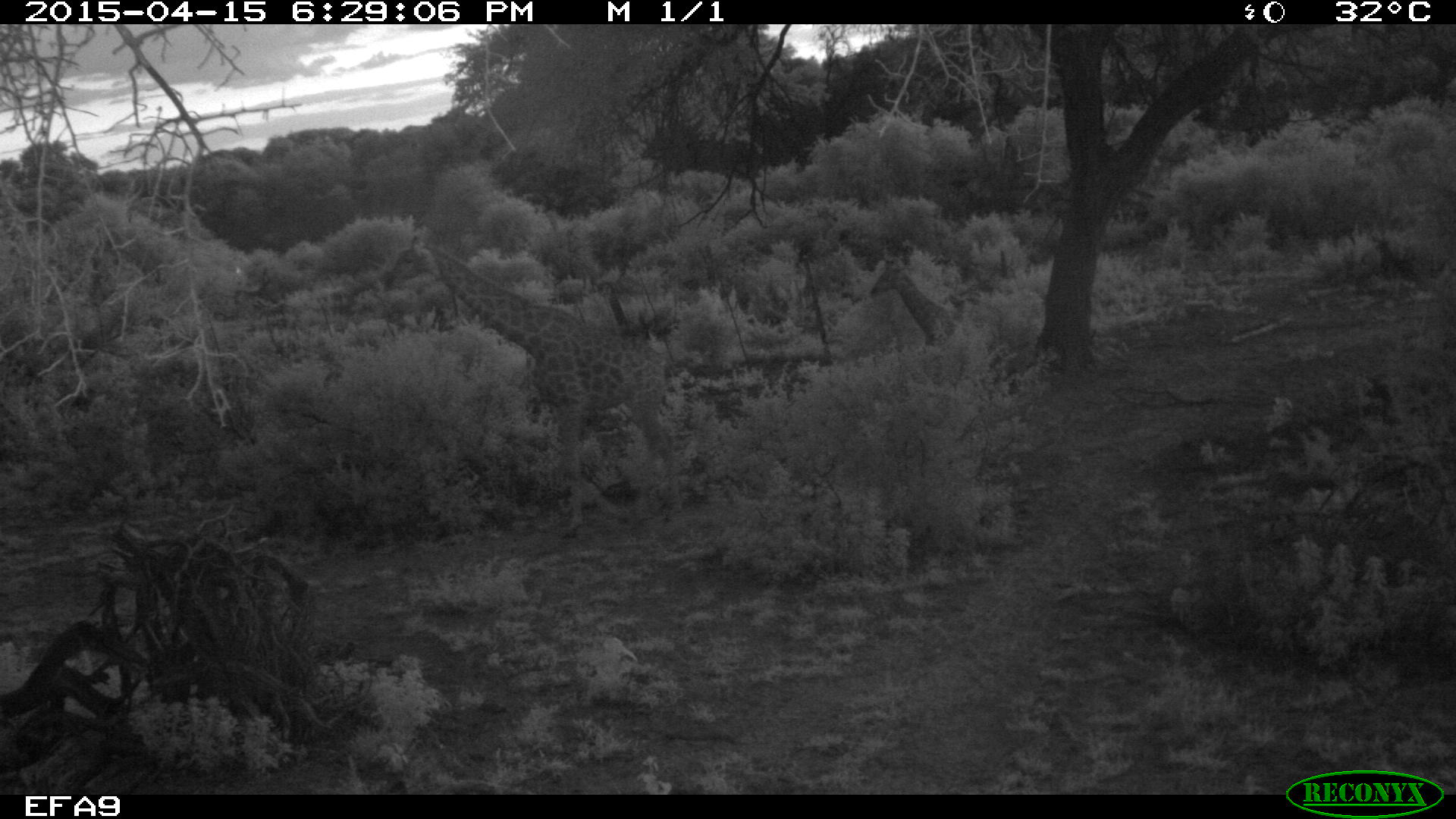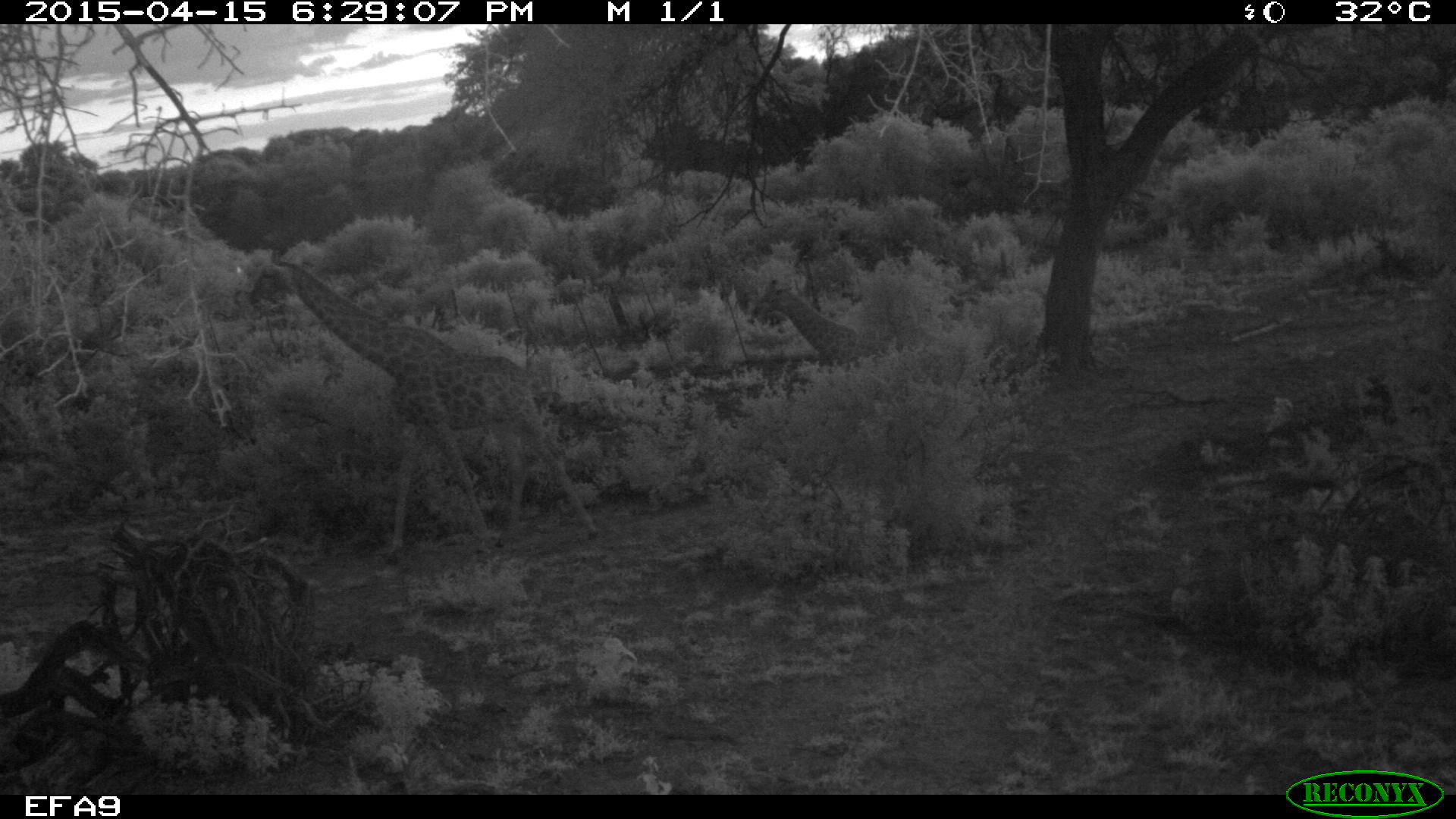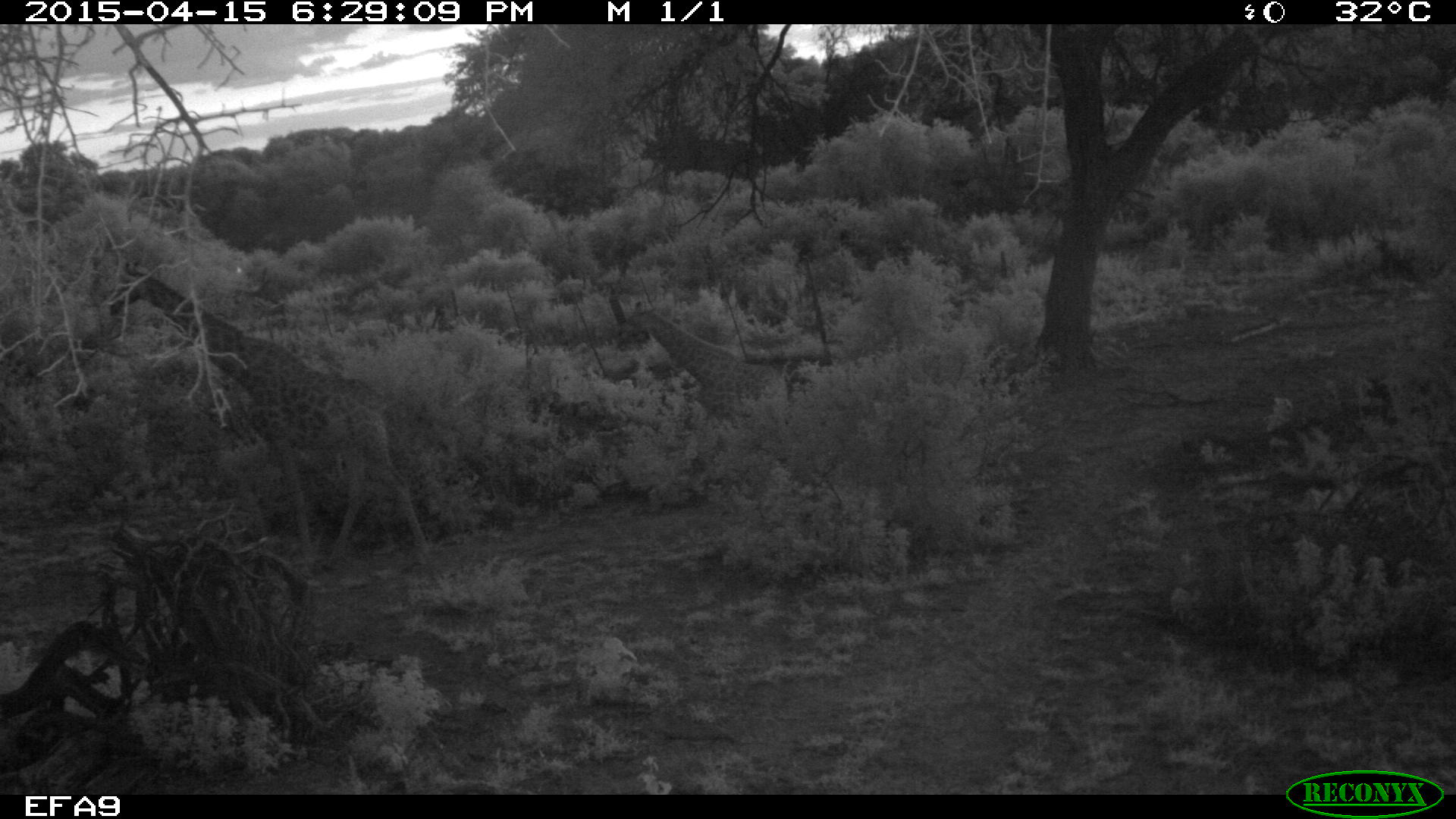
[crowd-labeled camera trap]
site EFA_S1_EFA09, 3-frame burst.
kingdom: Animalia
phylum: Chordata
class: Mammalia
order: Artiodactyla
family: Giraffidae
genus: Giraffa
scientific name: Giraffa camelopardalis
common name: giraffe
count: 2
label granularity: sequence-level